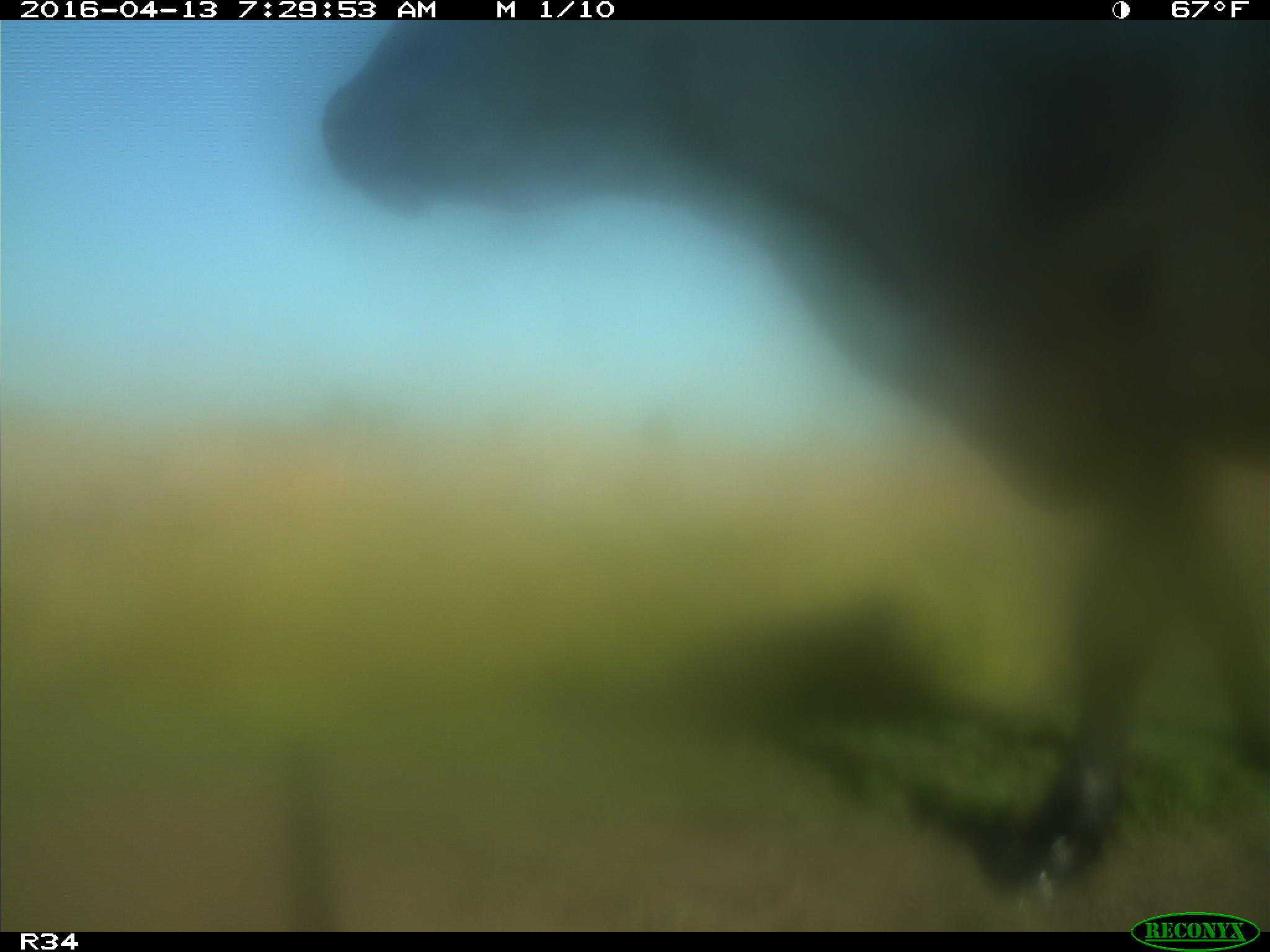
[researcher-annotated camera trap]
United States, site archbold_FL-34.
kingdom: Animalia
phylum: Chordata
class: Mammalia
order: Artiodactyla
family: Bovidae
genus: Bos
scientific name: Bos taurus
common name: domestic cow